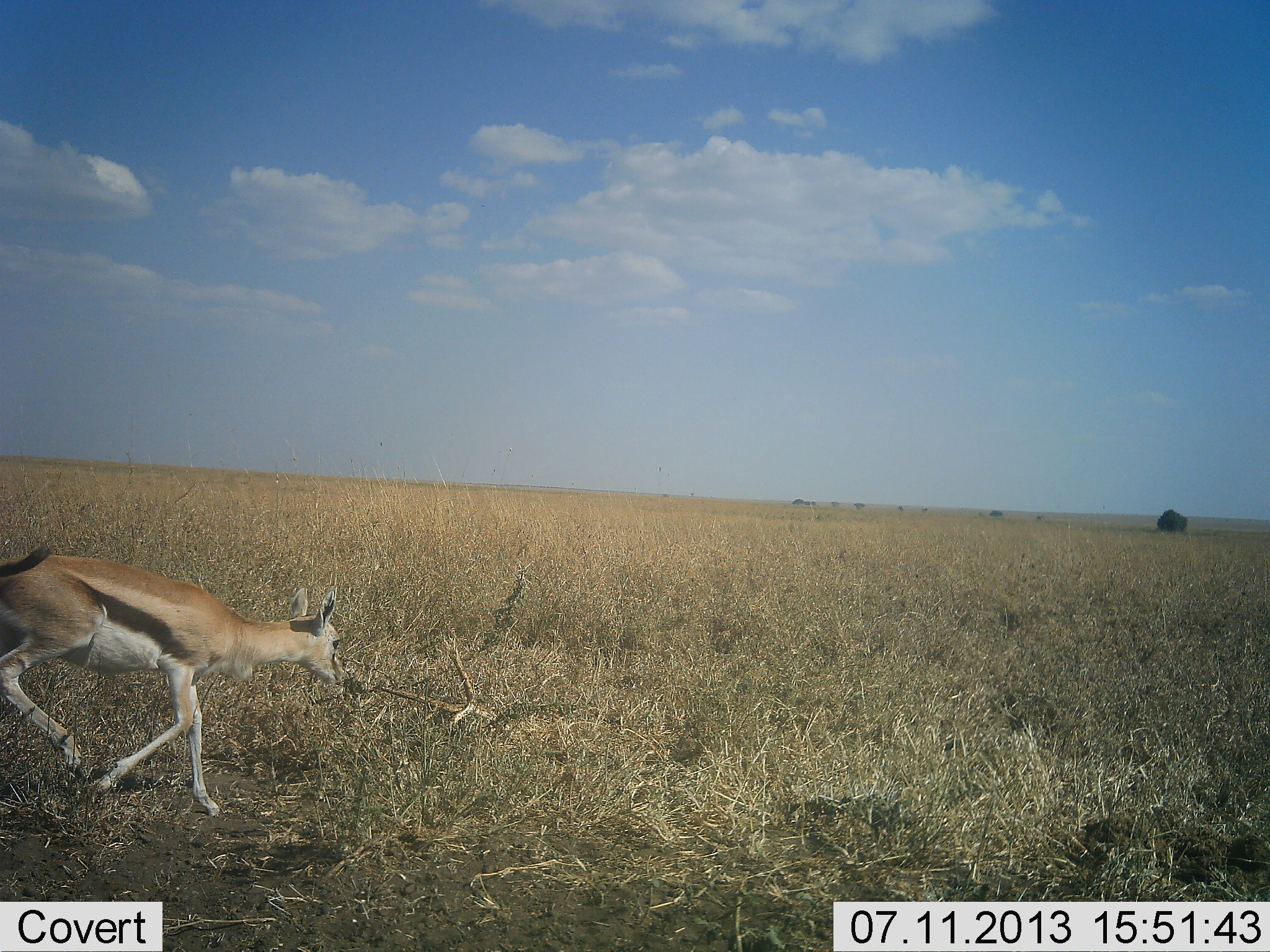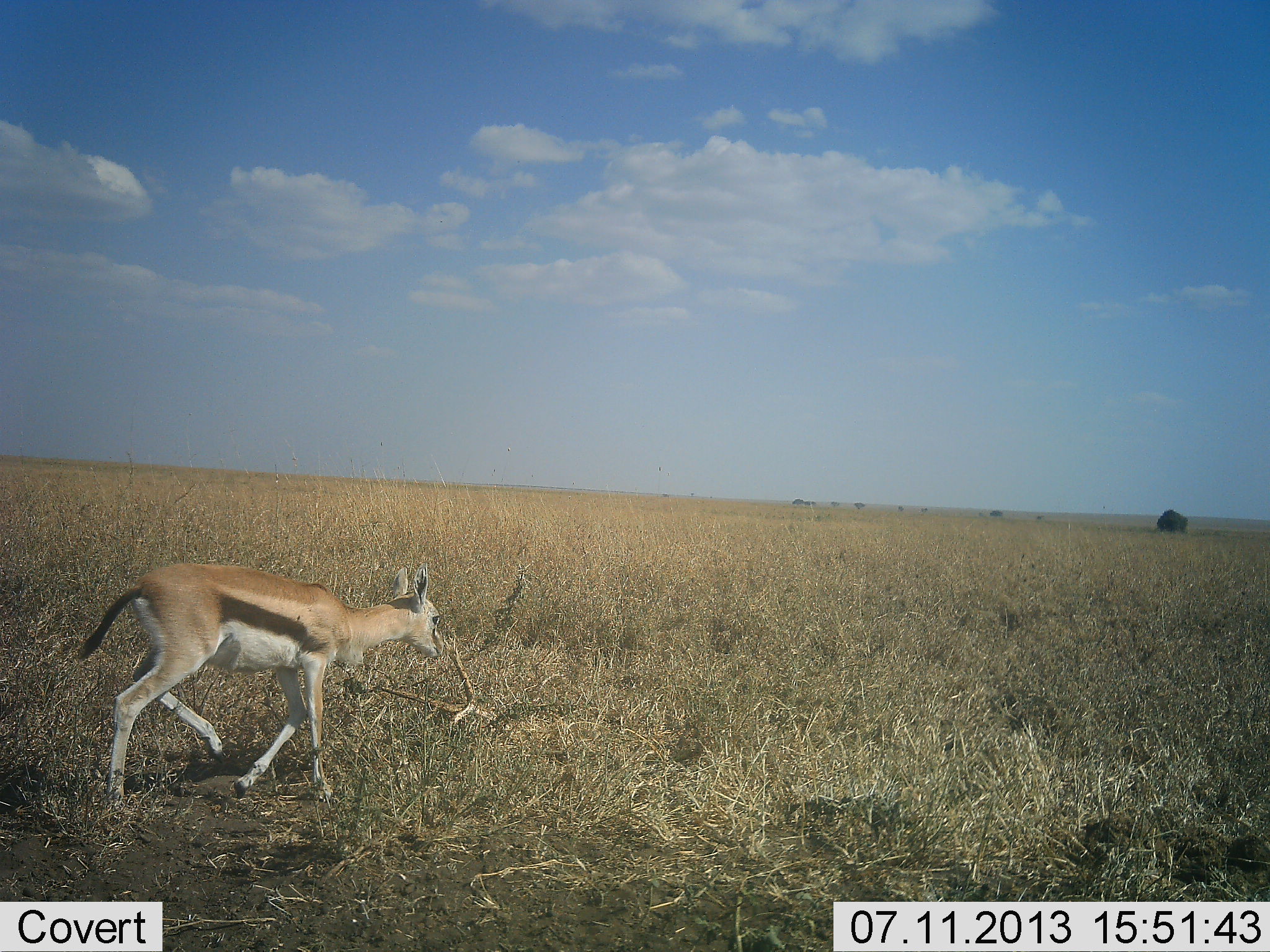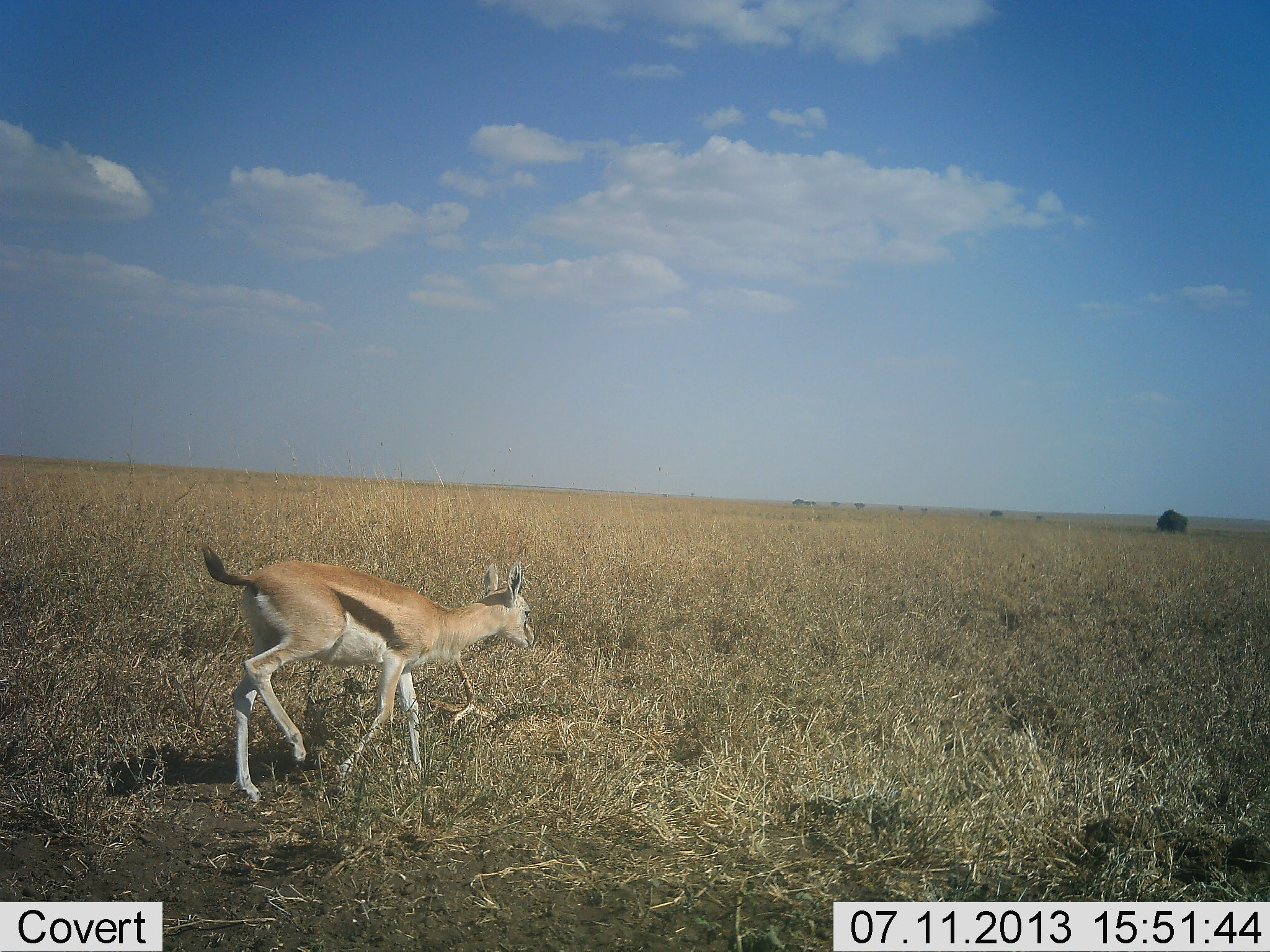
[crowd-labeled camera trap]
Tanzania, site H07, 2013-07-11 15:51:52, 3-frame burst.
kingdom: Animalia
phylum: Chordata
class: Mammalia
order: Artiodactyla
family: Bovidae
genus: Eudorcas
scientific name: Eudorcas thomsonii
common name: thomson's gazelle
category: gazellethomsons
Gazellethomsons (thomson's gazelle) (Eudorcas thomsonii), count 1. Behavior (volunteer vote fractions): standing 0%, resting 0%, moving 100%, interacting 0%. Young present (vote fraction): 18%. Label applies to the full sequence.